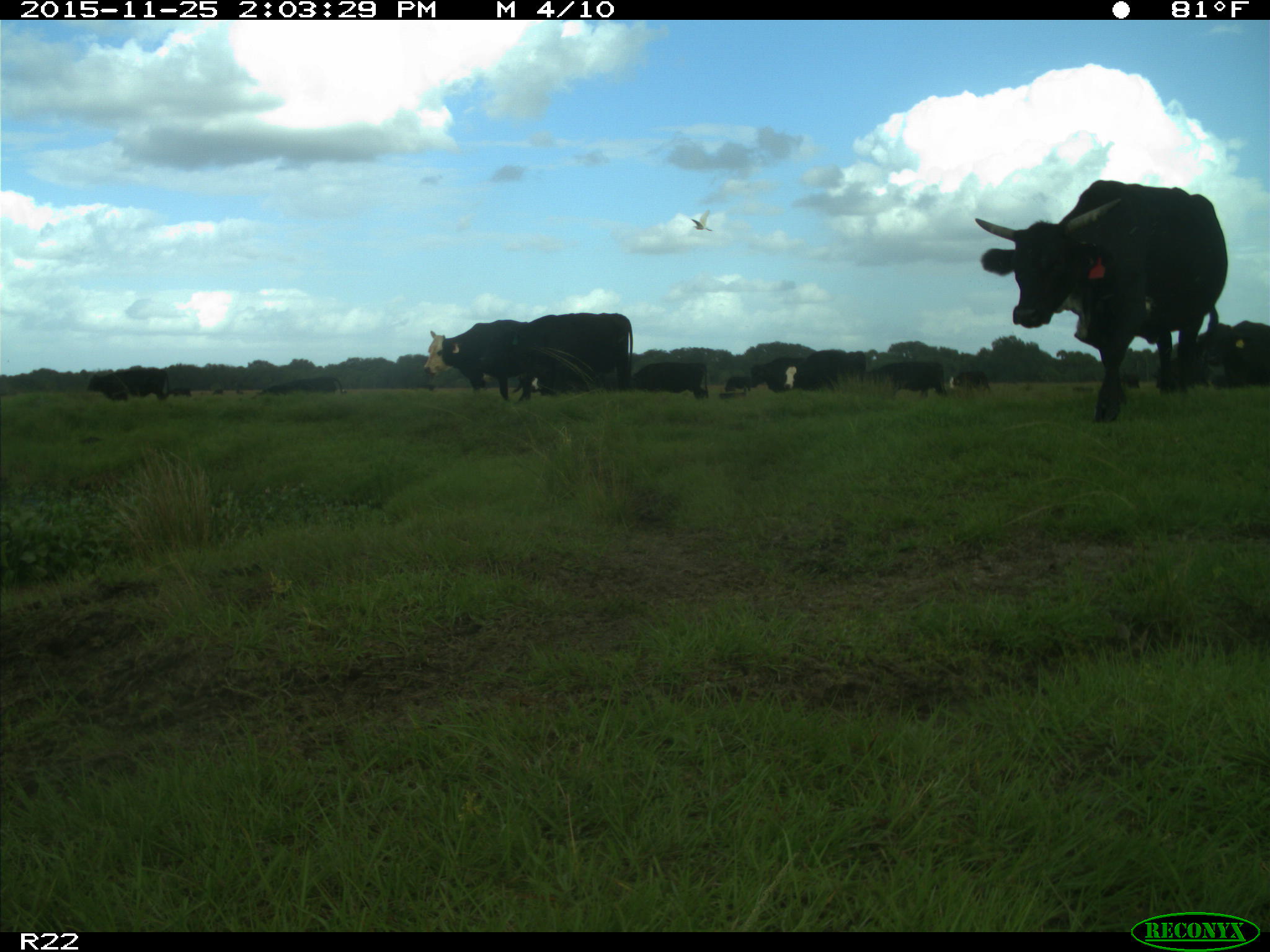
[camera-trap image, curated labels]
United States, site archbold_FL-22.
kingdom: Animalia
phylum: Chordata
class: Mammalia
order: Artiodactyla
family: Bovidae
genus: Bos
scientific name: Bos taurus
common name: domestic cow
Bos taurus (domestic cow).